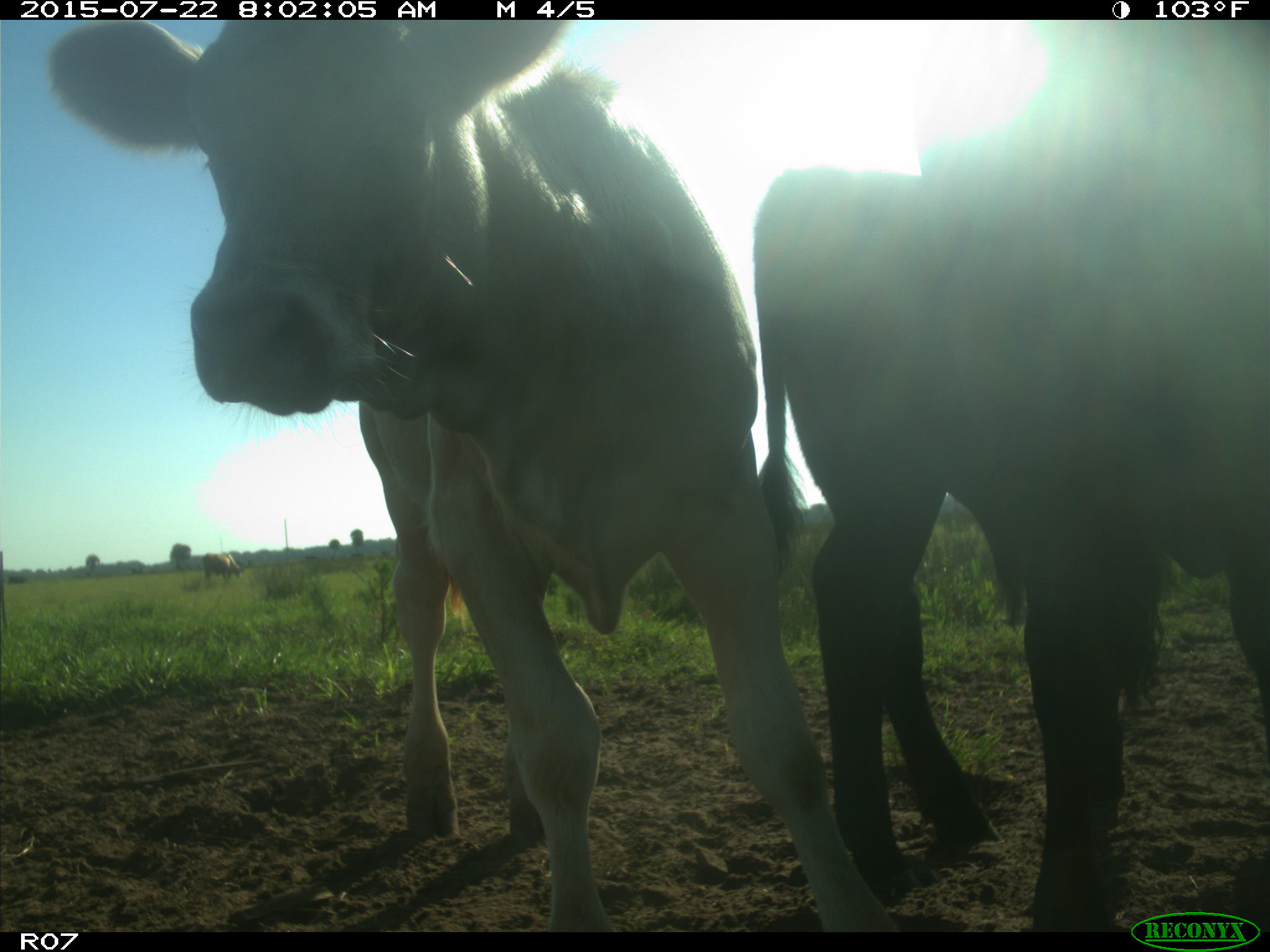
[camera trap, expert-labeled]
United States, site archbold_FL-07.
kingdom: Animalia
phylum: Chordata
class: Mammalia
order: Carnivora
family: Procyonidae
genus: Procyon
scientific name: Procyon lotor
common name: common raccoon